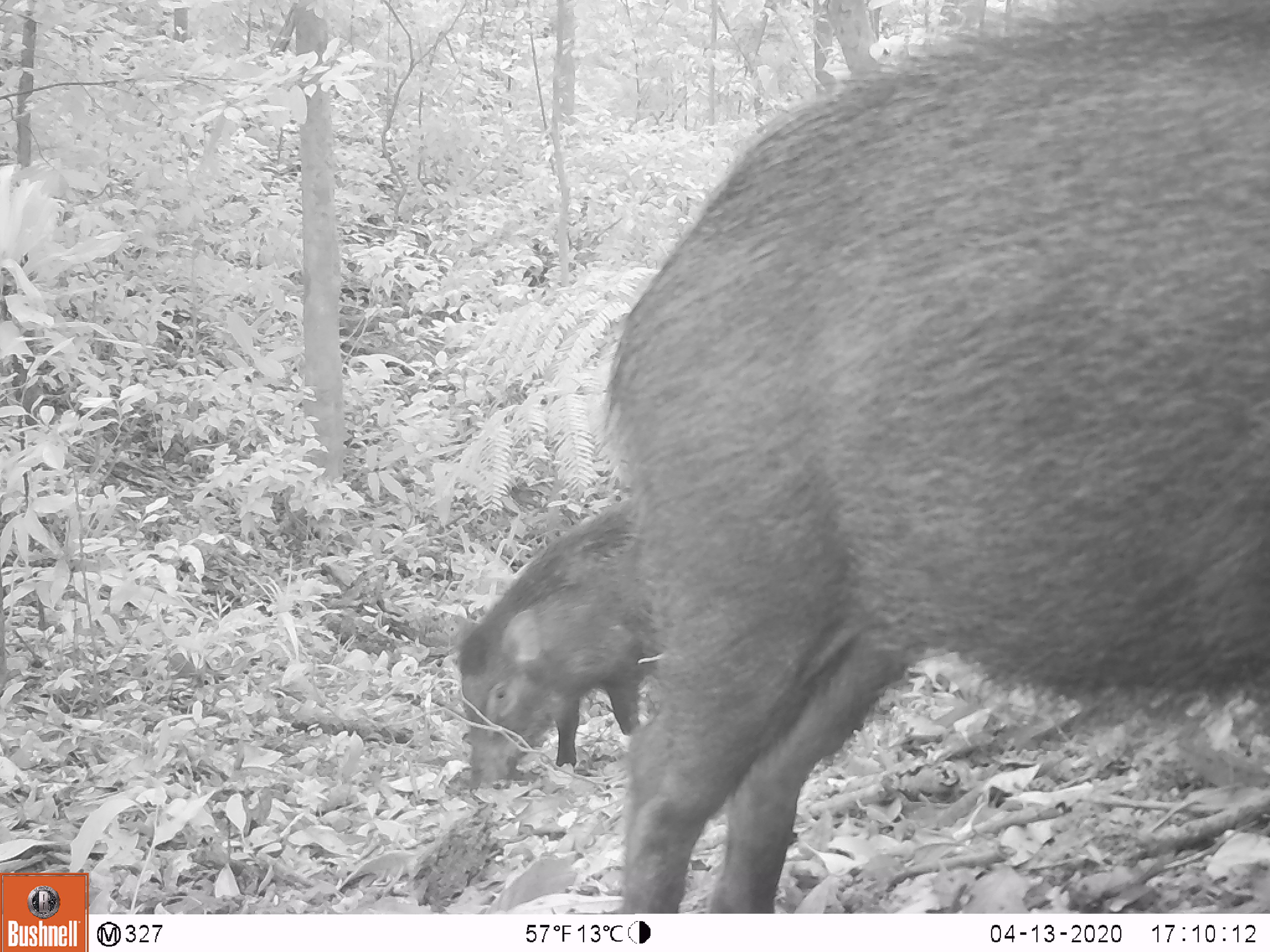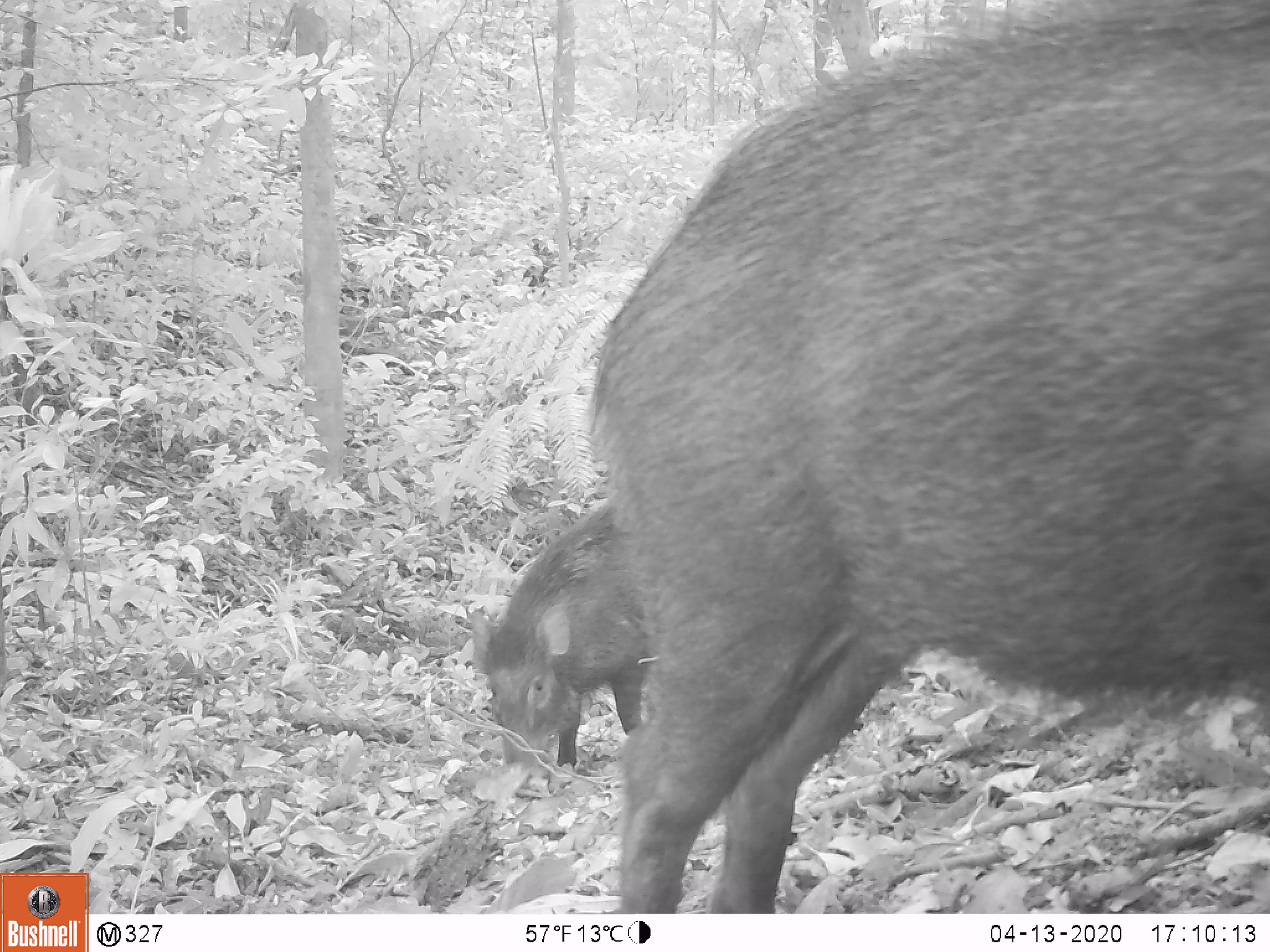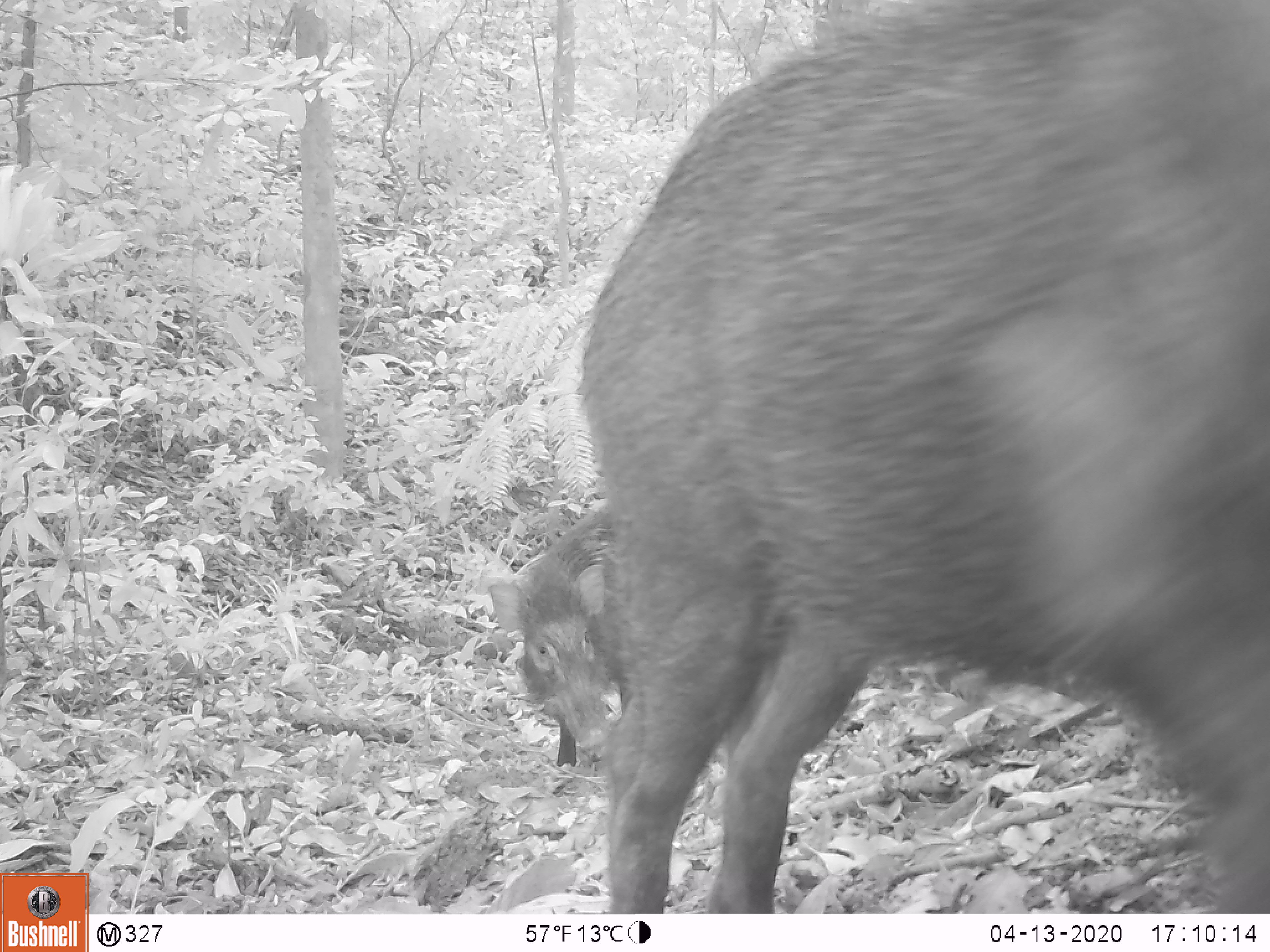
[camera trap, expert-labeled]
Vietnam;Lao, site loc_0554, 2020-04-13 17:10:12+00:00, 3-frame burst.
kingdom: Animalia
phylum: Chordata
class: Mammalia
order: Artiodactyla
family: Suidae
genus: Sus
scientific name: Sus scrofa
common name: eurasian wild pig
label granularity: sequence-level